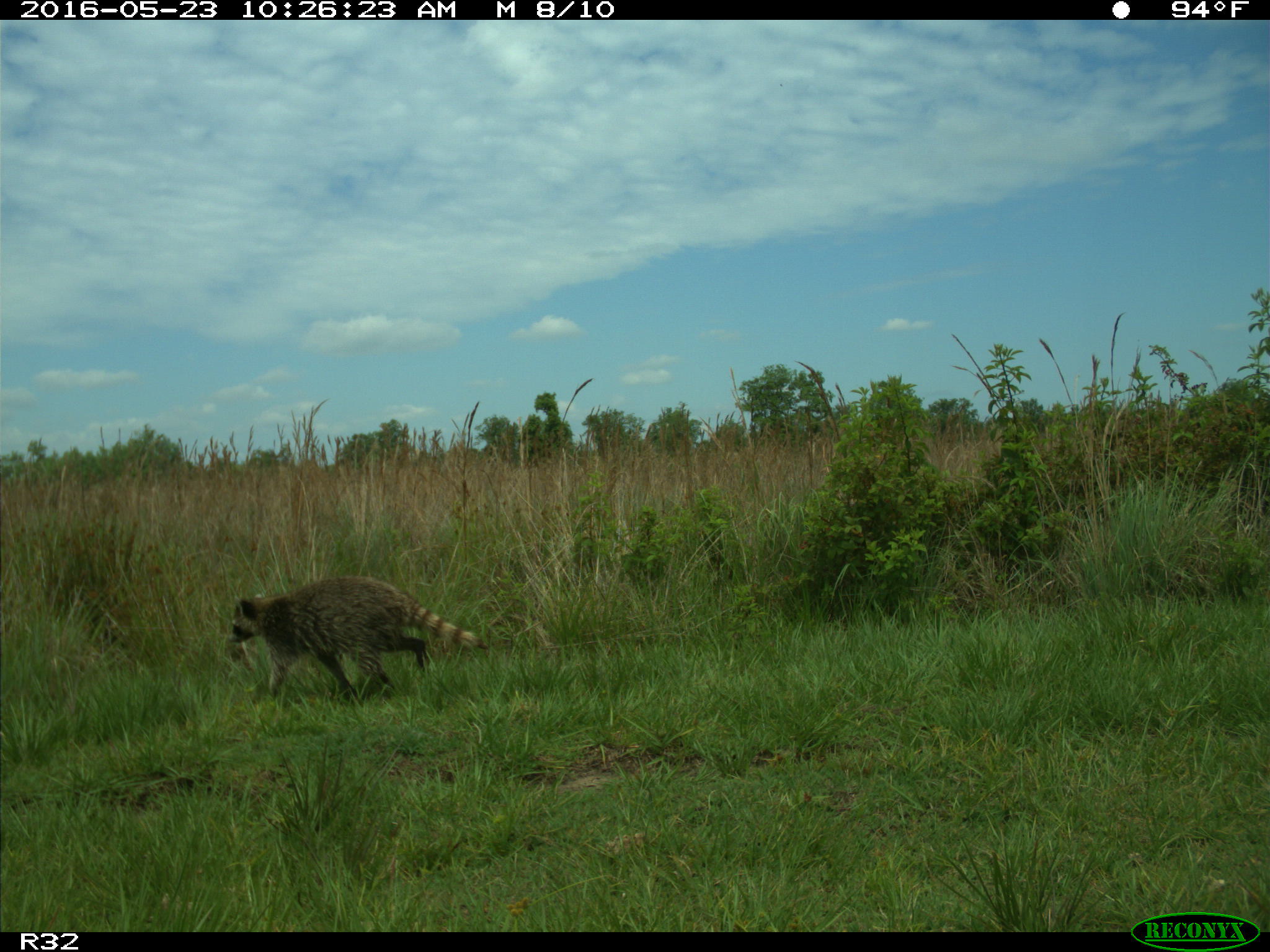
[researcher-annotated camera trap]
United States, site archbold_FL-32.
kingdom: Animalia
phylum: Chordata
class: Mammalia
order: Carnivora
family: Procyonidae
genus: Procyon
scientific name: Procyon lotor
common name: common raccoon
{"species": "Procyon lotor (common raccoon)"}